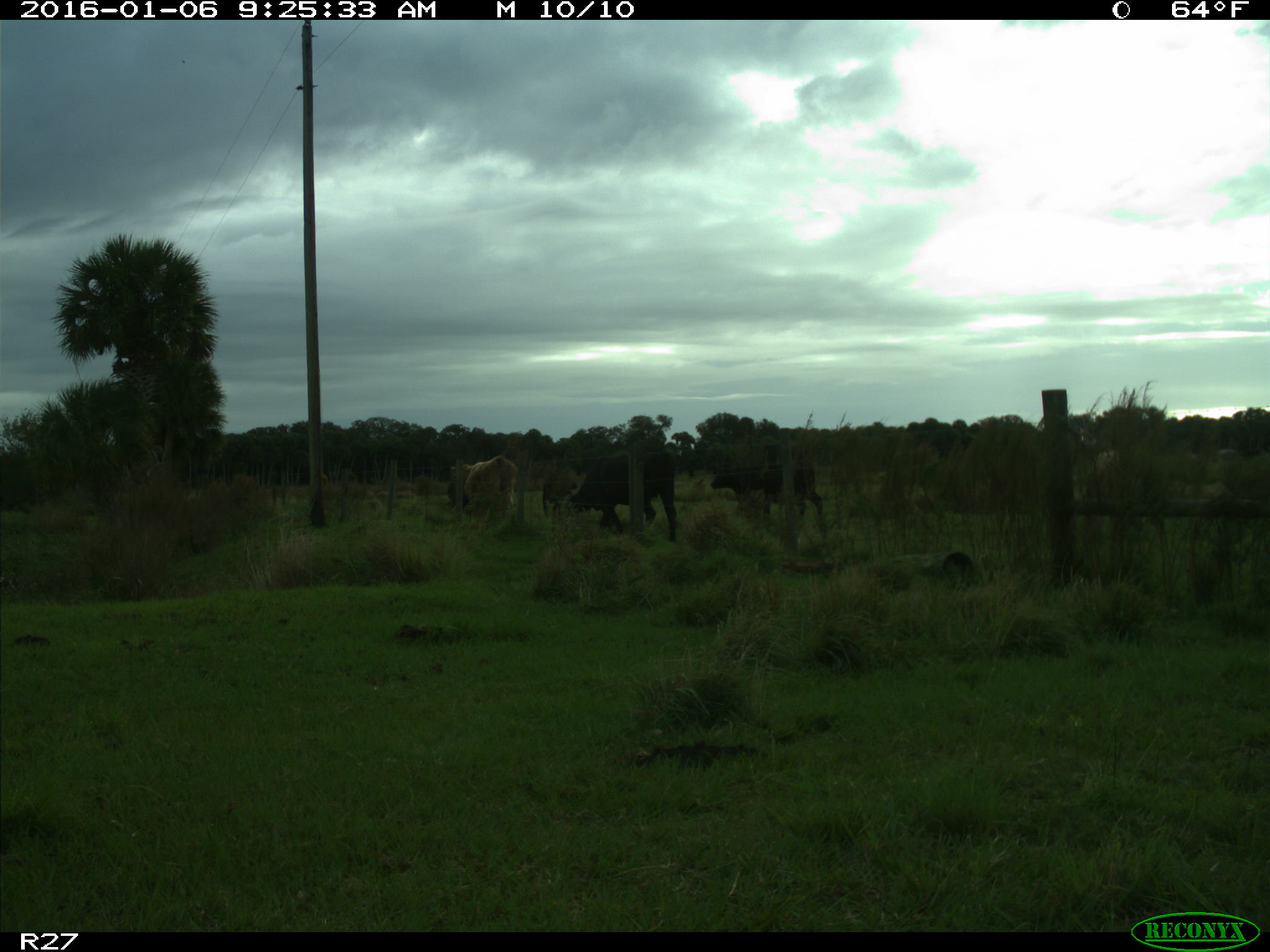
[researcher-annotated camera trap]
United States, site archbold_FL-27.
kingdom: Animalia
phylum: Chordata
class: Mammalia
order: Artiodactyla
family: Bovidae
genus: Bos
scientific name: Bos taurus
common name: domestic cow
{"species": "Bos taurus (domestic cow)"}